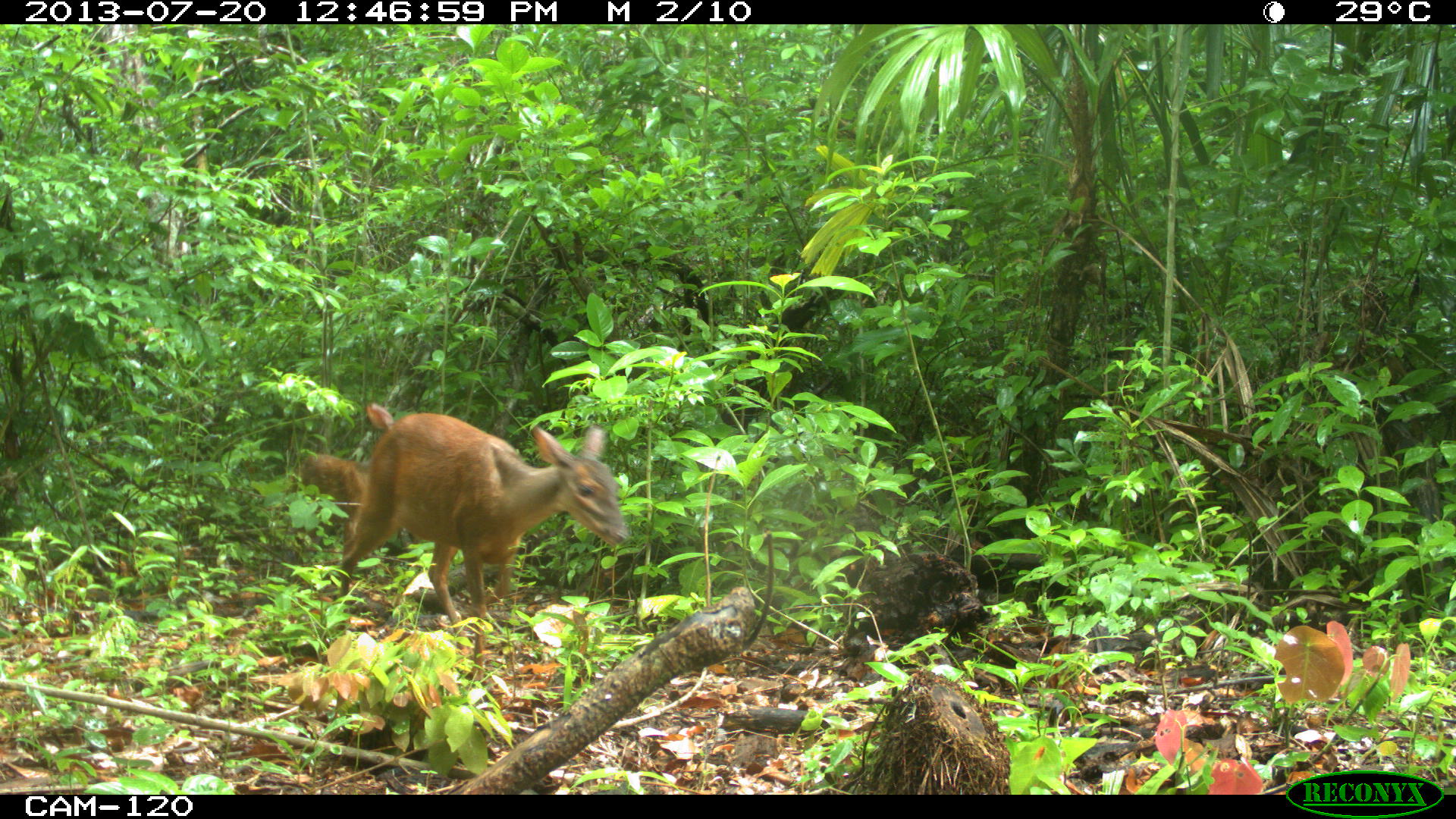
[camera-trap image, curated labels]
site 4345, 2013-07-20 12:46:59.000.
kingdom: Animalia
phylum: Chordata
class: Mammalia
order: Artiodactyla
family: Cervidae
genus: Mazama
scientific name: Mazama temama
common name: central american red brocket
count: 2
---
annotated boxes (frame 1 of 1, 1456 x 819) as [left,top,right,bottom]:
mazama temama: [337,404,628,678]; [293,451,383,568]